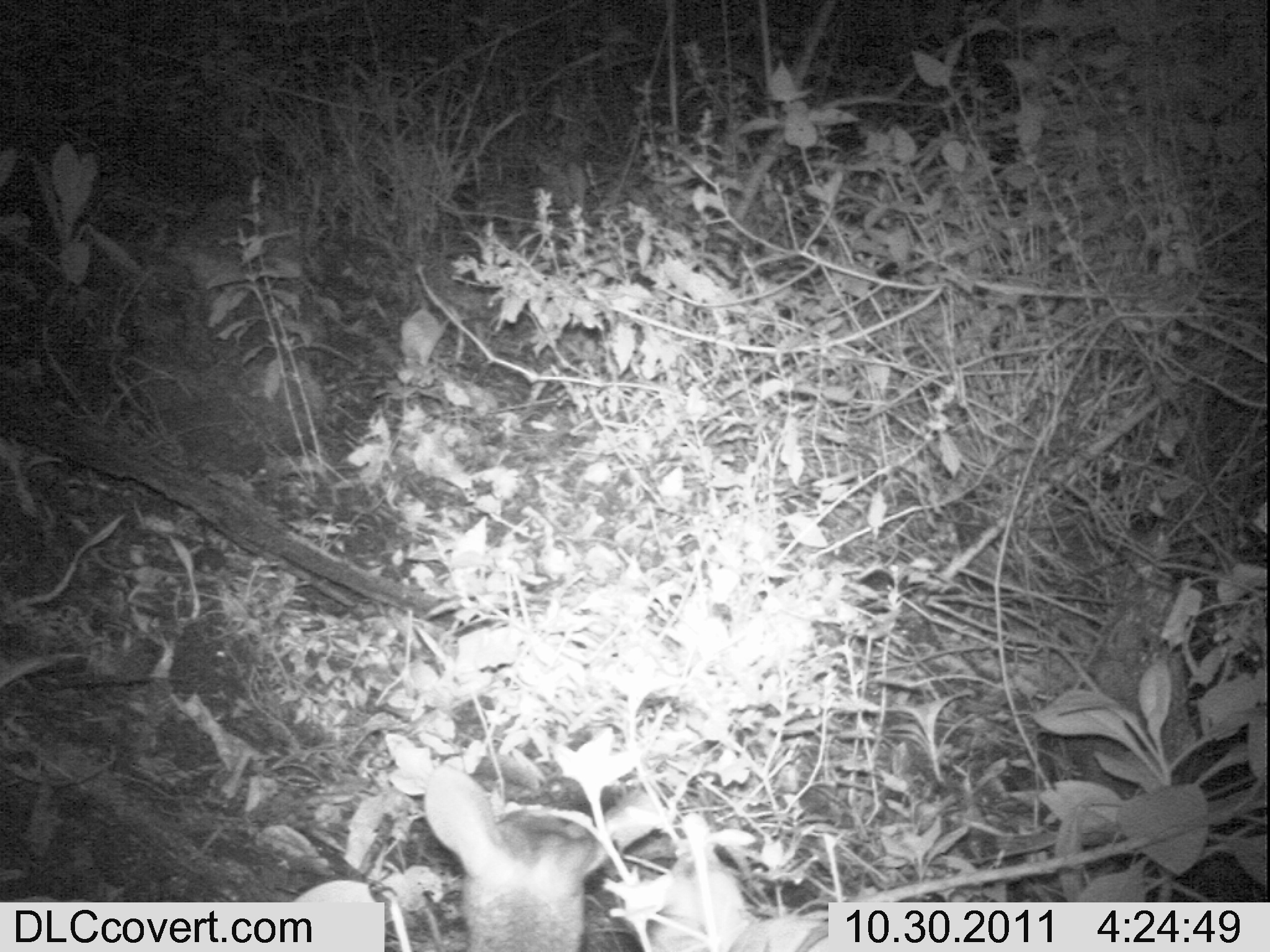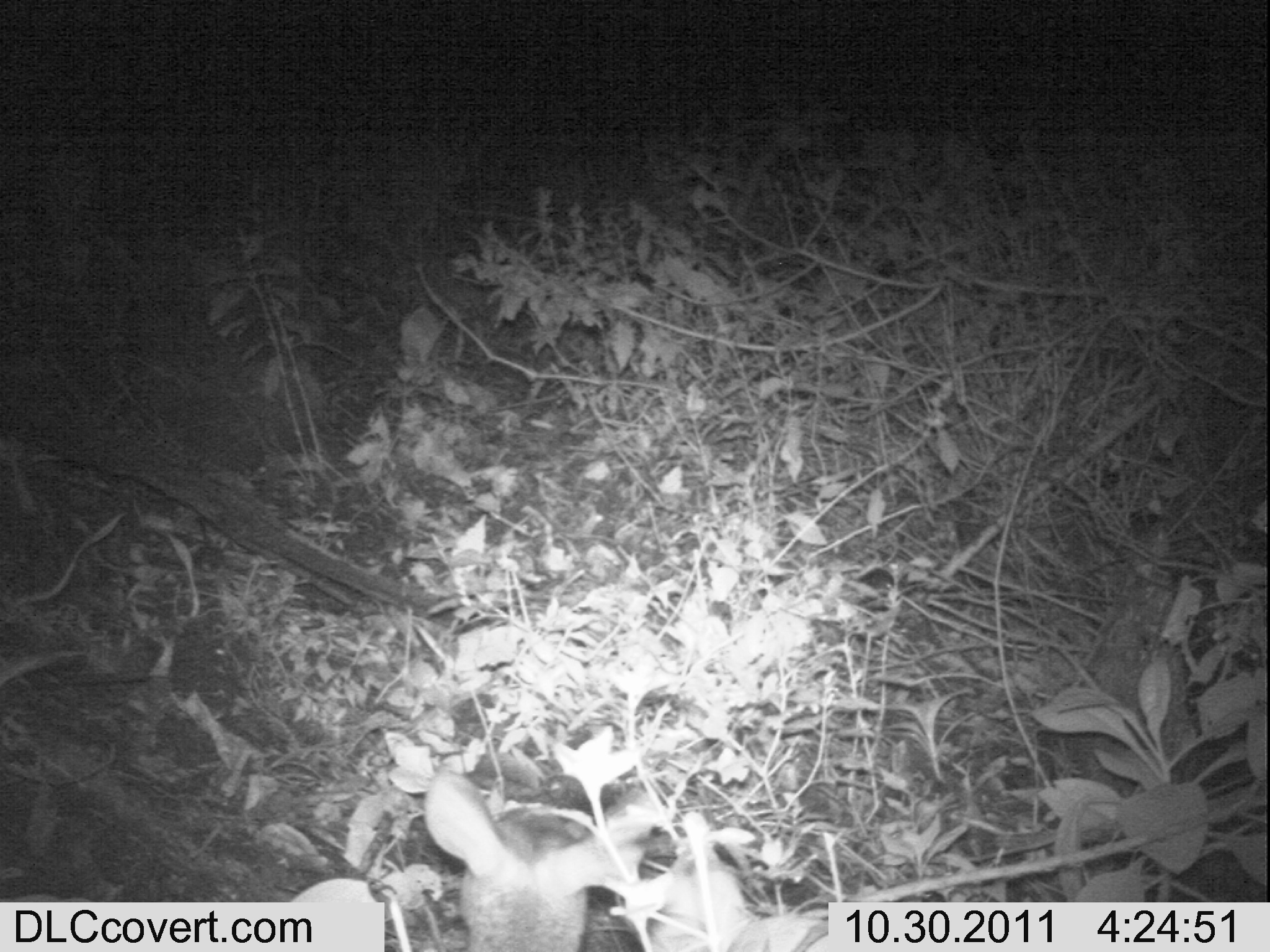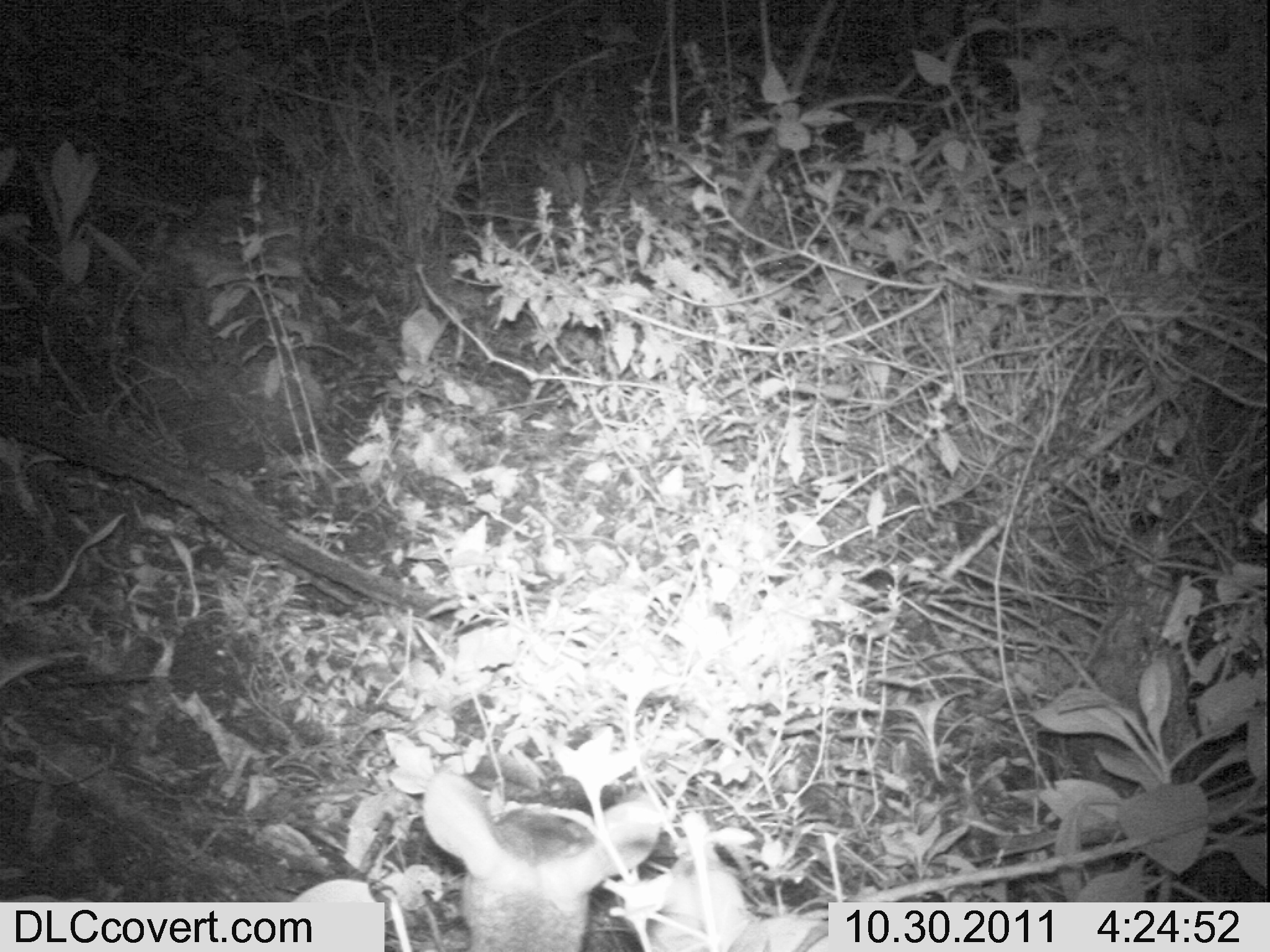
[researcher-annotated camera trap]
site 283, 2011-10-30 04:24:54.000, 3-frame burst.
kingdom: Animalia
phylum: Chordata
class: Mammalia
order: Artiodactyla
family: Bovidae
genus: Nesotragus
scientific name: Nesotragus moschatus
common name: suni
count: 1